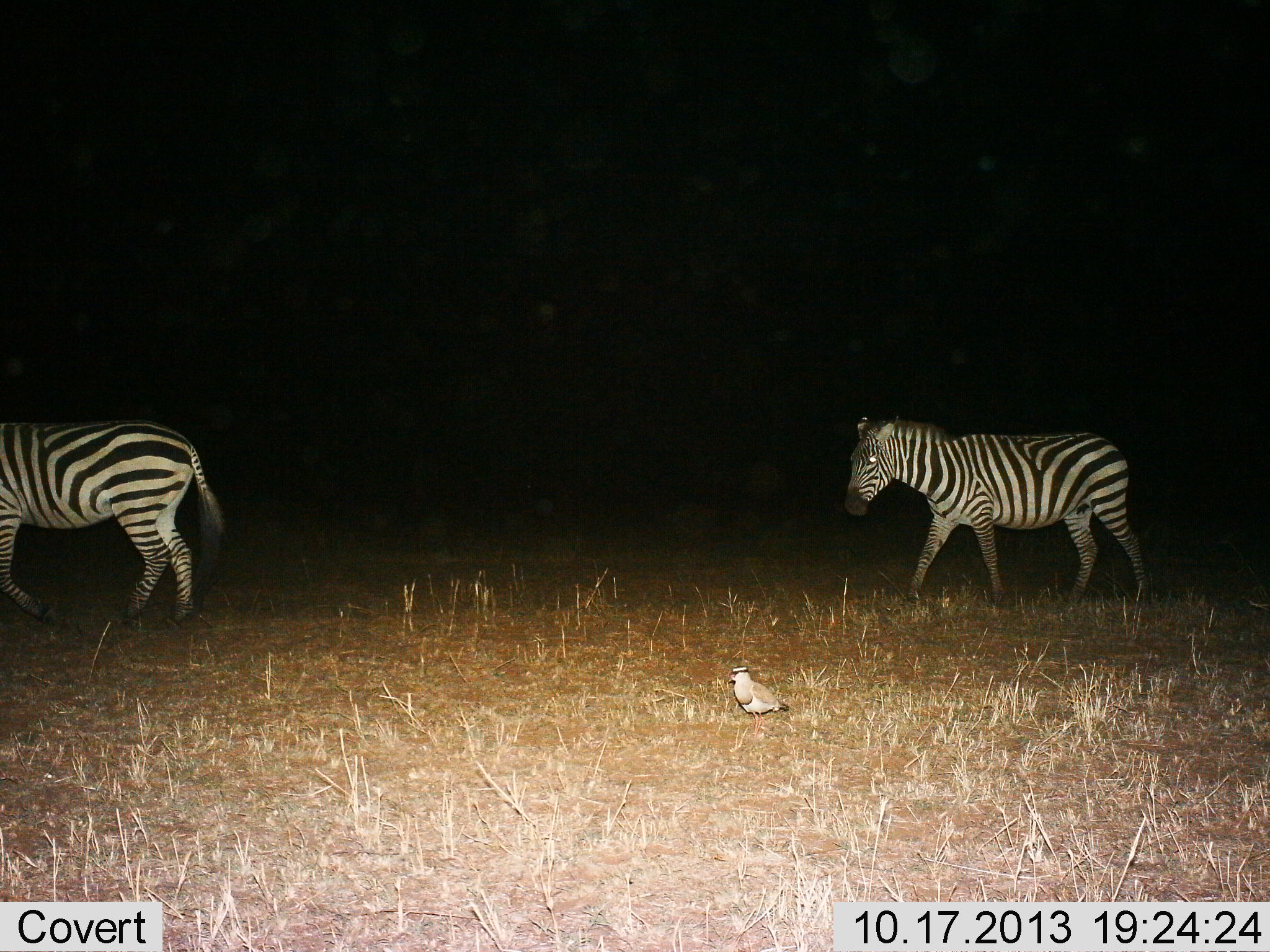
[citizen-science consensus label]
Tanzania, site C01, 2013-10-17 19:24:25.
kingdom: Animalia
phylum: Chordata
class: Aves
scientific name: Aves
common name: bird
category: otherbird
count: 1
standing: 100%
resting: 0%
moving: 0%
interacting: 0%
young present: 0%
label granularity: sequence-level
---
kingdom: Animalia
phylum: Chordata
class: Mammalia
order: Perissodactyla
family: Equidae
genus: Equus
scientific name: Equus quagga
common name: plains zebra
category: zebra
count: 2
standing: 0%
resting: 0%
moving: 100%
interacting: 0%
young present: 0%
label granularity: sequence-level